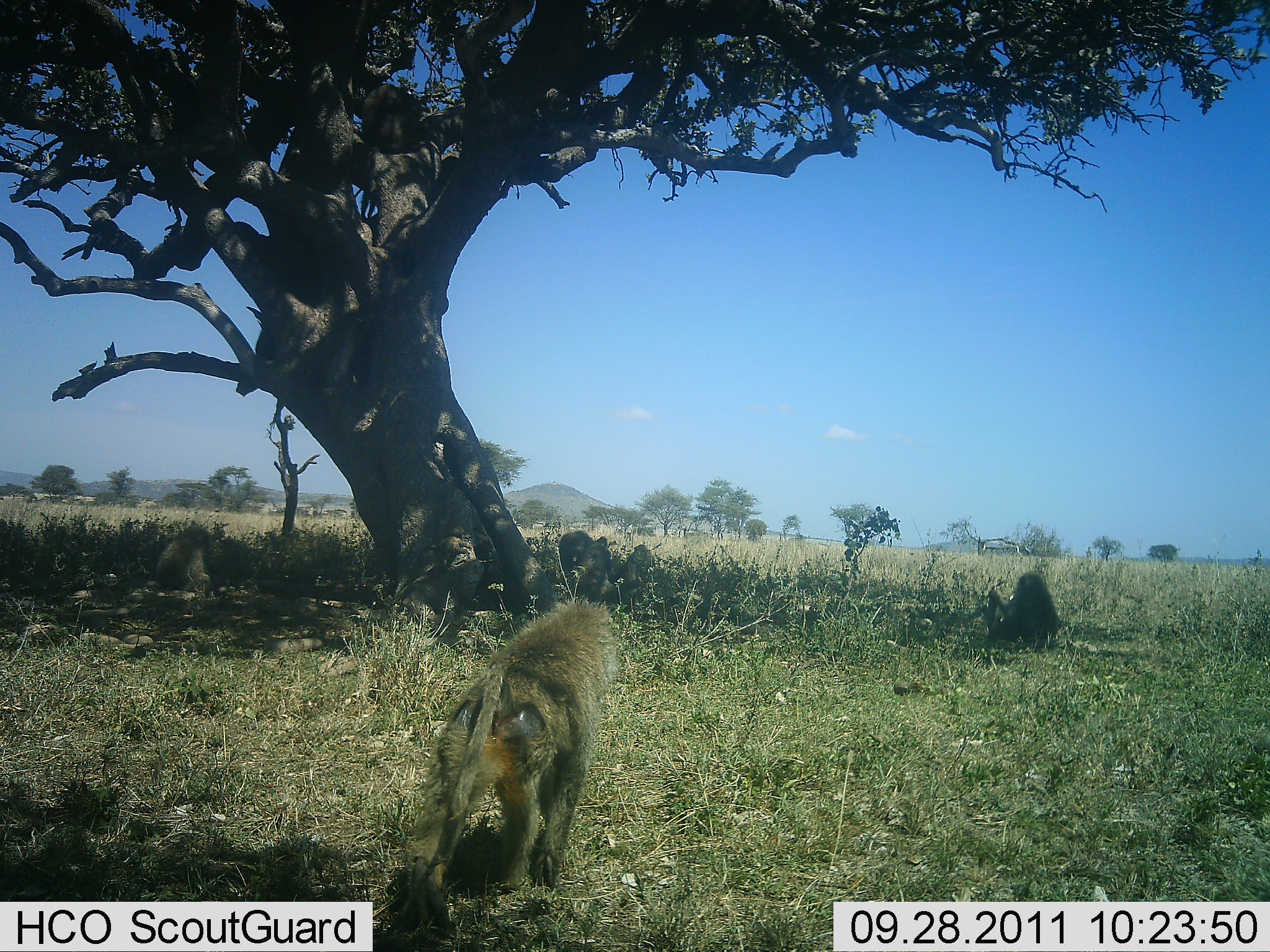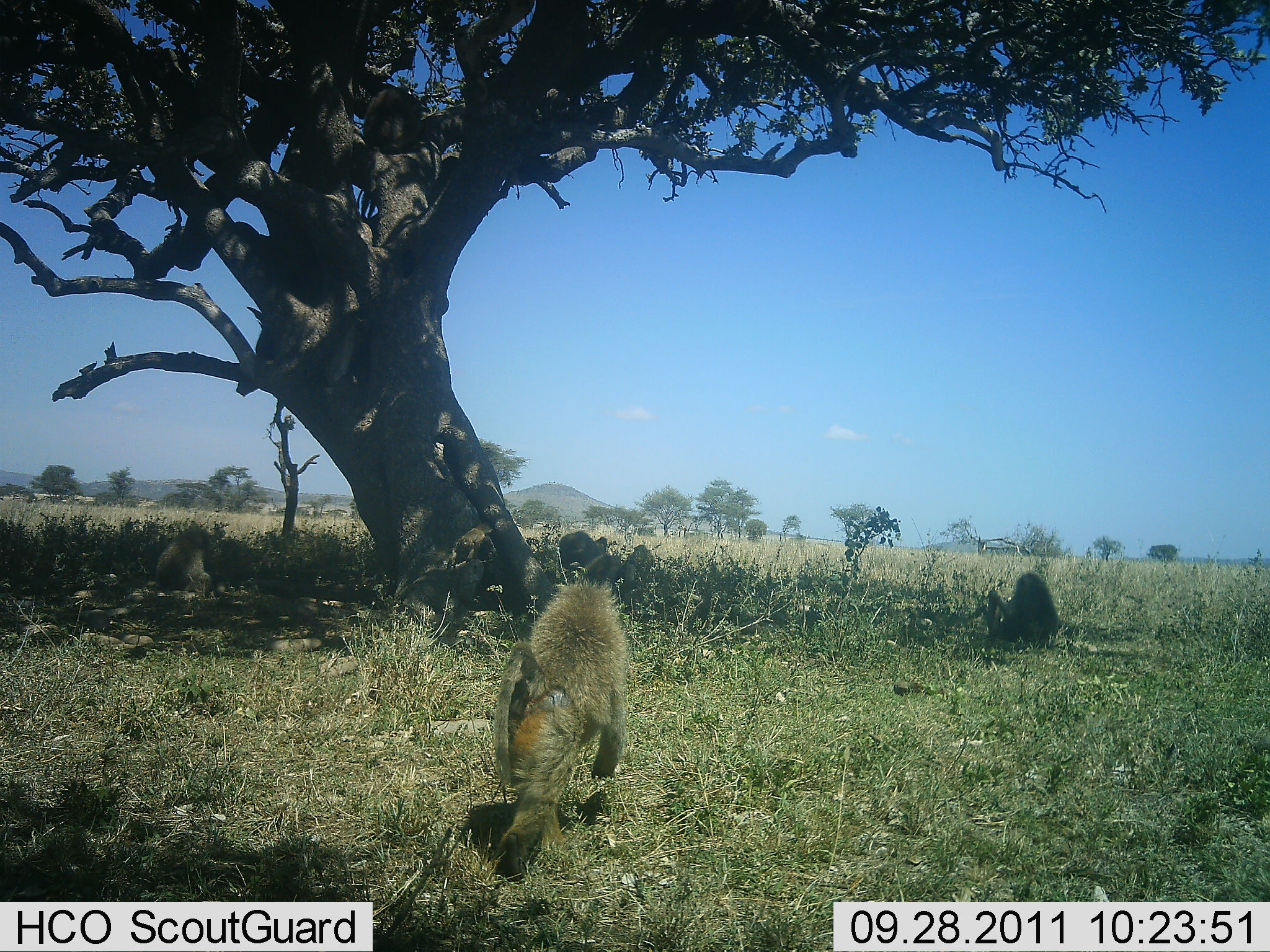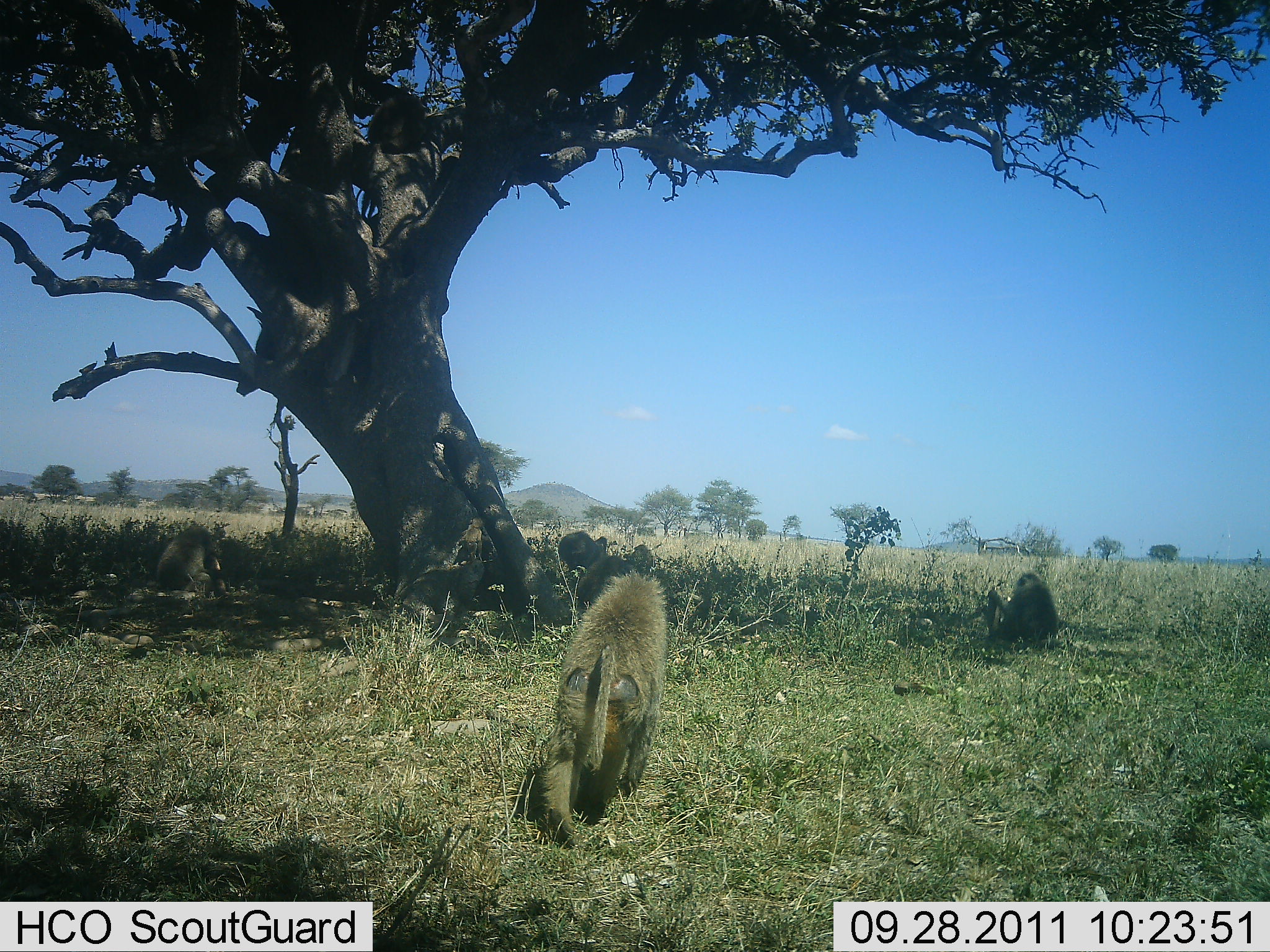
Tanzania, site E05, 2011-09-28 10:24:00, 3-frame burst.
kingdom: Animalia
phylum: Chordata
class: Mammalia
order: Primates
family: Cercopithecidae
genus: Papio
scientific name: Papio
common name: baboon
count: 5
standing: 7%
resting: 93%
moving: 71%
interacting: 14%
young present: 36%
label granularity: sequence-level